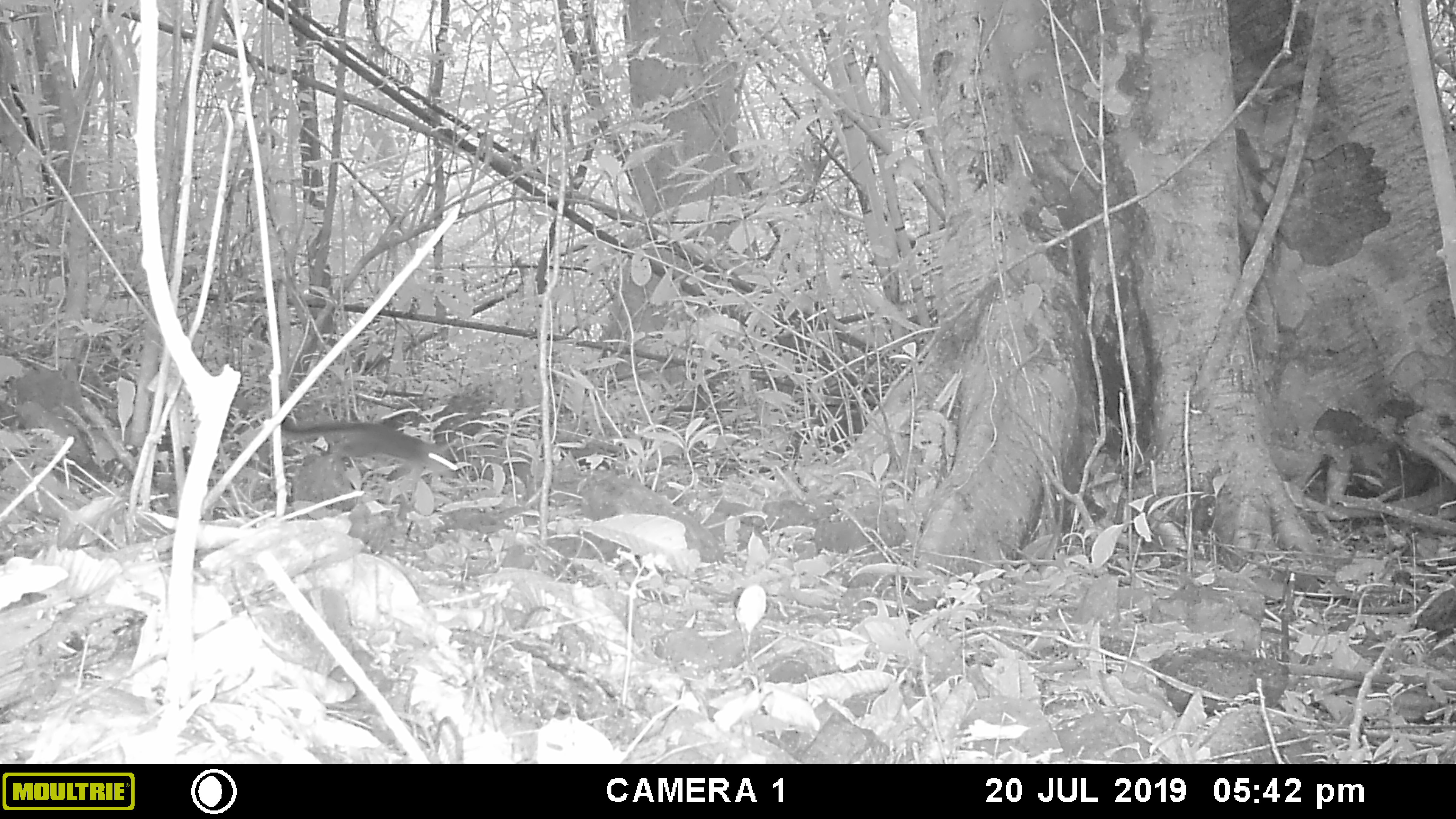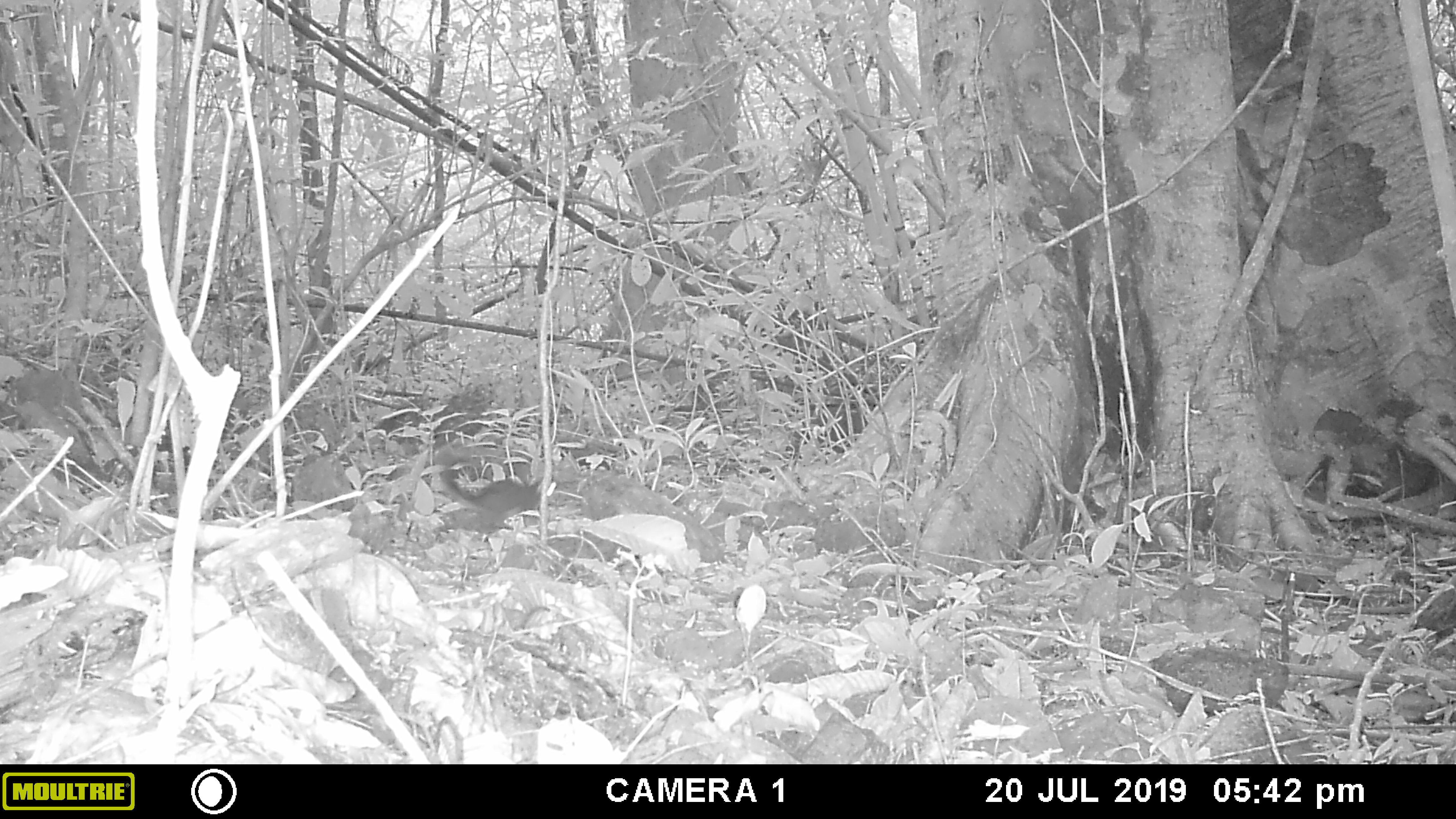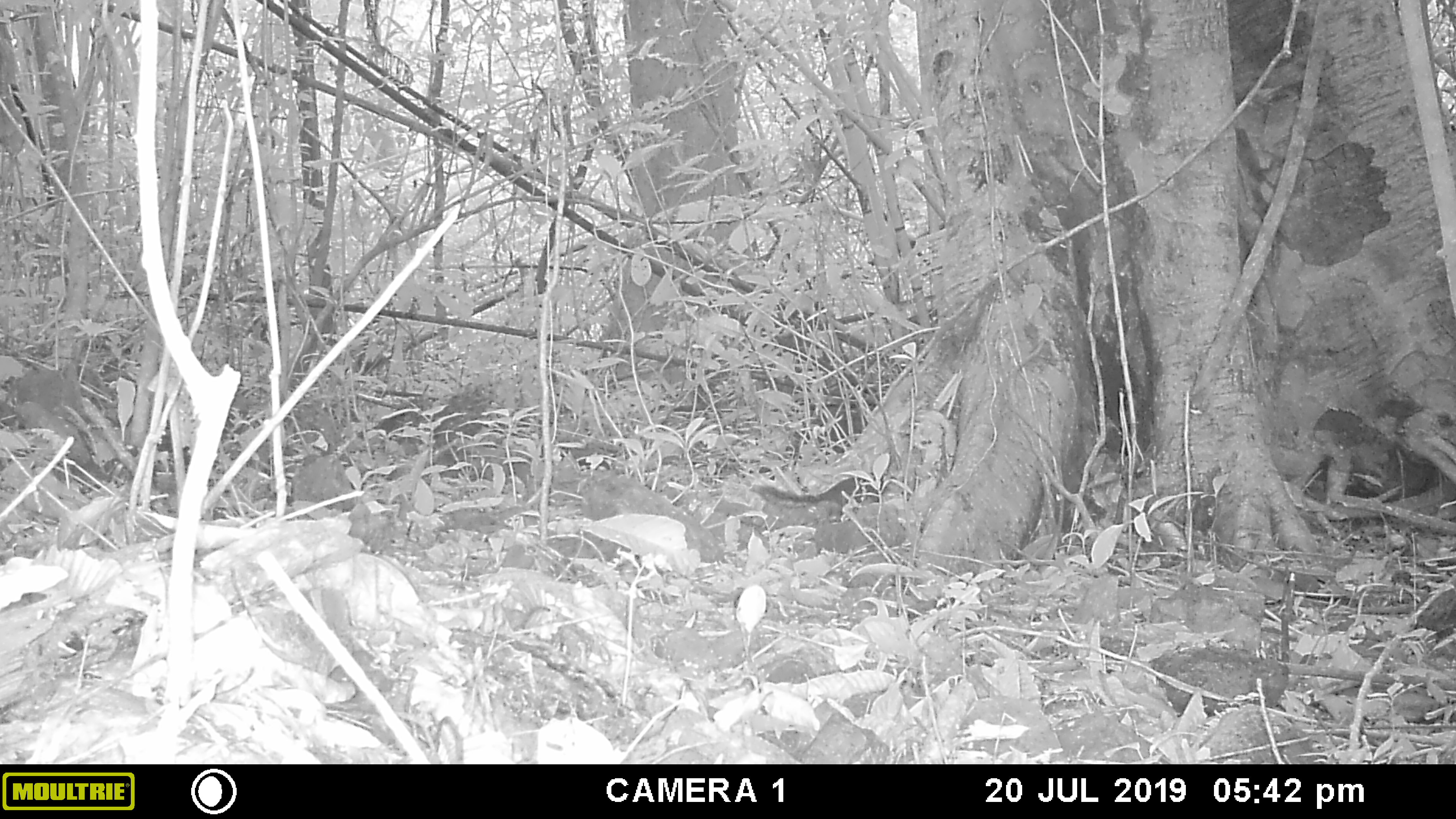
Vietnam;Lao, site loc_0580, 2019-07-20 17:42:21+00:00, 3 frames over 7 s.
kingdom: Animalia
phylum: Chordata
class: Mammalia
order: Rodentia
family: Sciuridae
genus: Sciurus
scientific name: Sciurus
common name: squirrel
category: unidentified squirrel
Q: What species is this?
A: Unidentified squirrel (squirrel) (Sciurus).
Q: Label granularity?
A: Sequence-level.